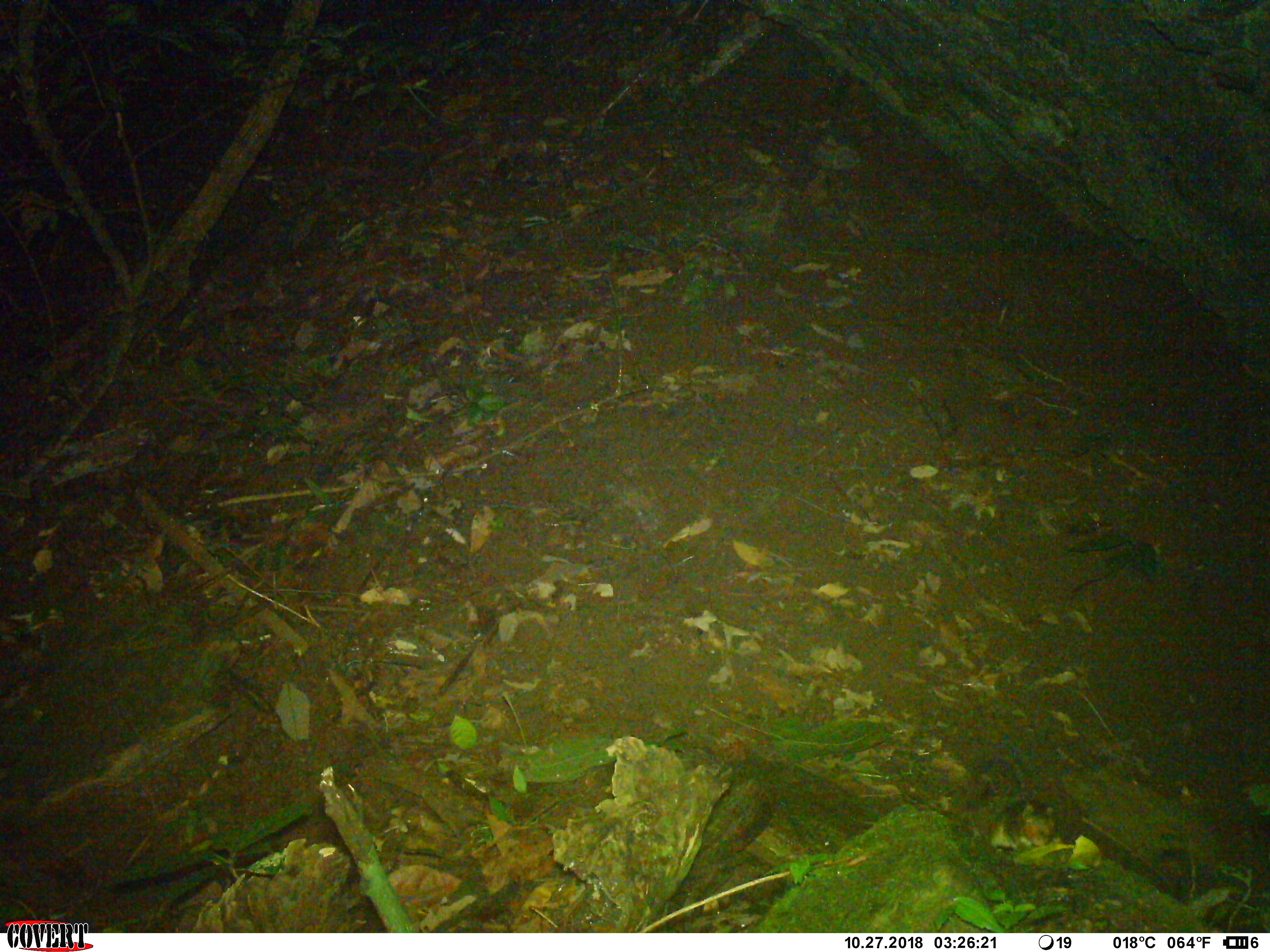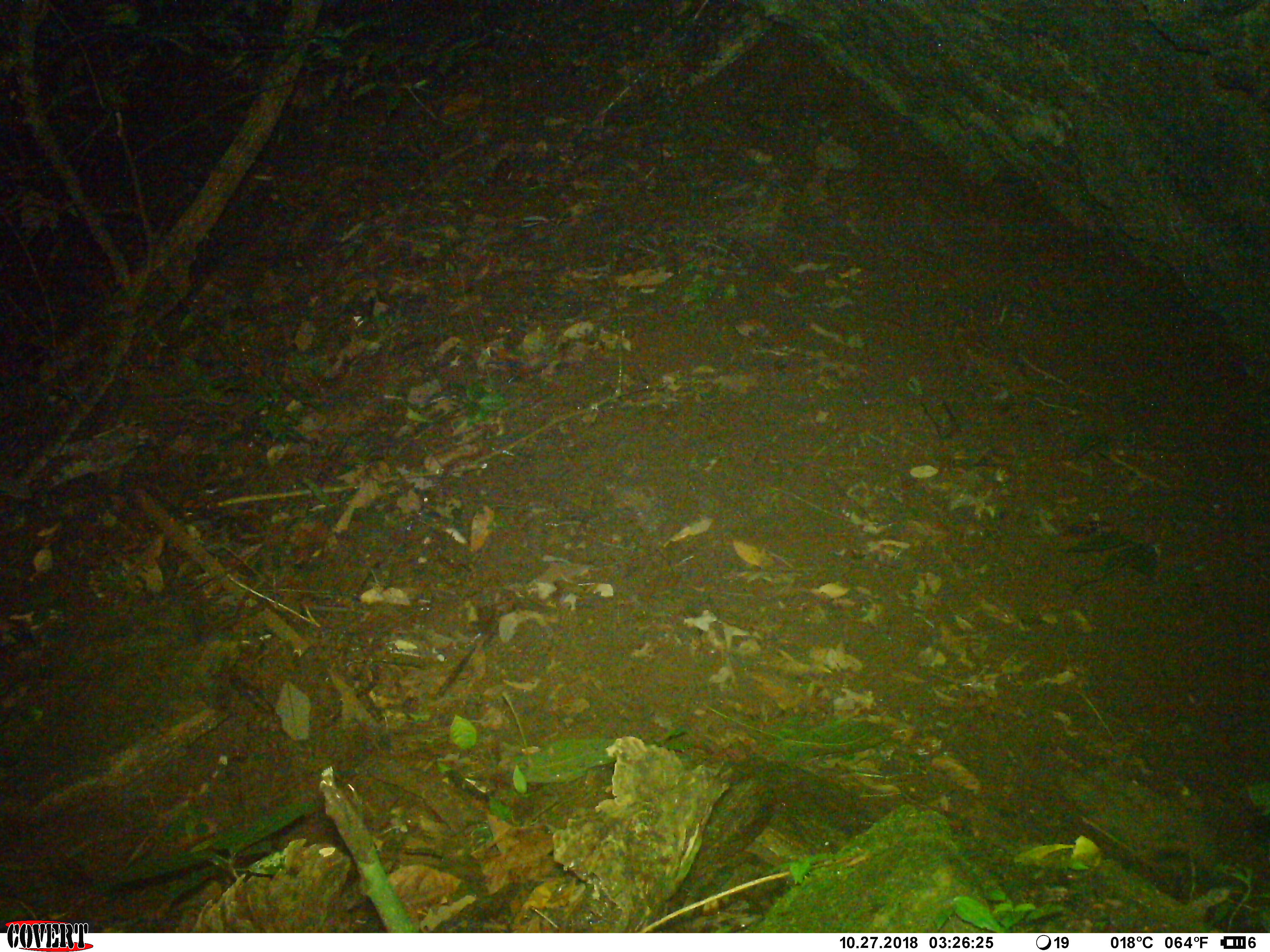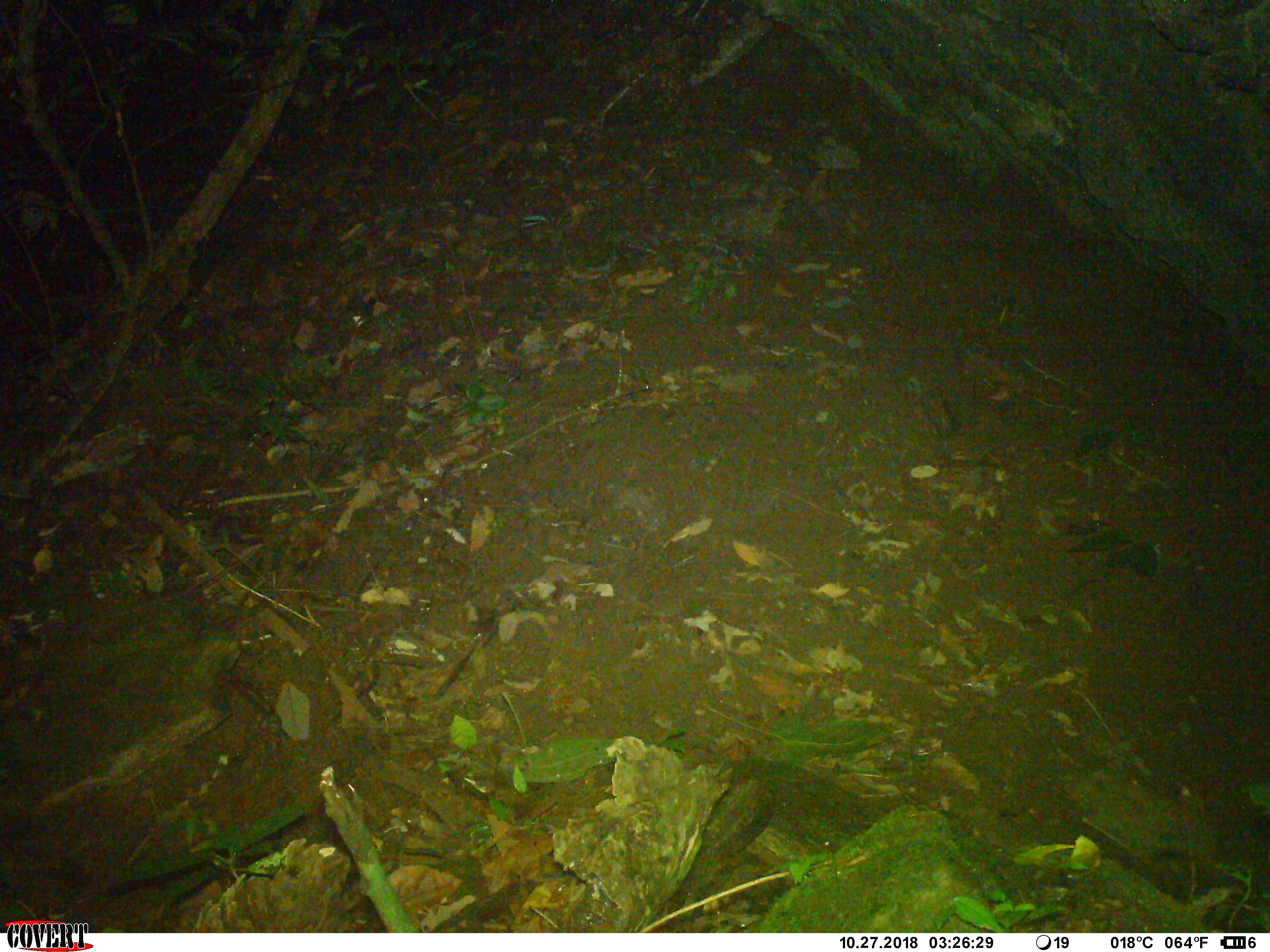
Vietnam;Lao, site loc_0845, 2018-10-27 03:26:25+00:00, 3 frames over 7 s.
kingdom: Animalia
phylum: Chordata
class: Mammalia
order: Rodentia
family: Sciuridae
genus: Dremomys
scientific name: Dremomys rufigenis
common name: red-cheeked squirrel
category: red cheeked squirrel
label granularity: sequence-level